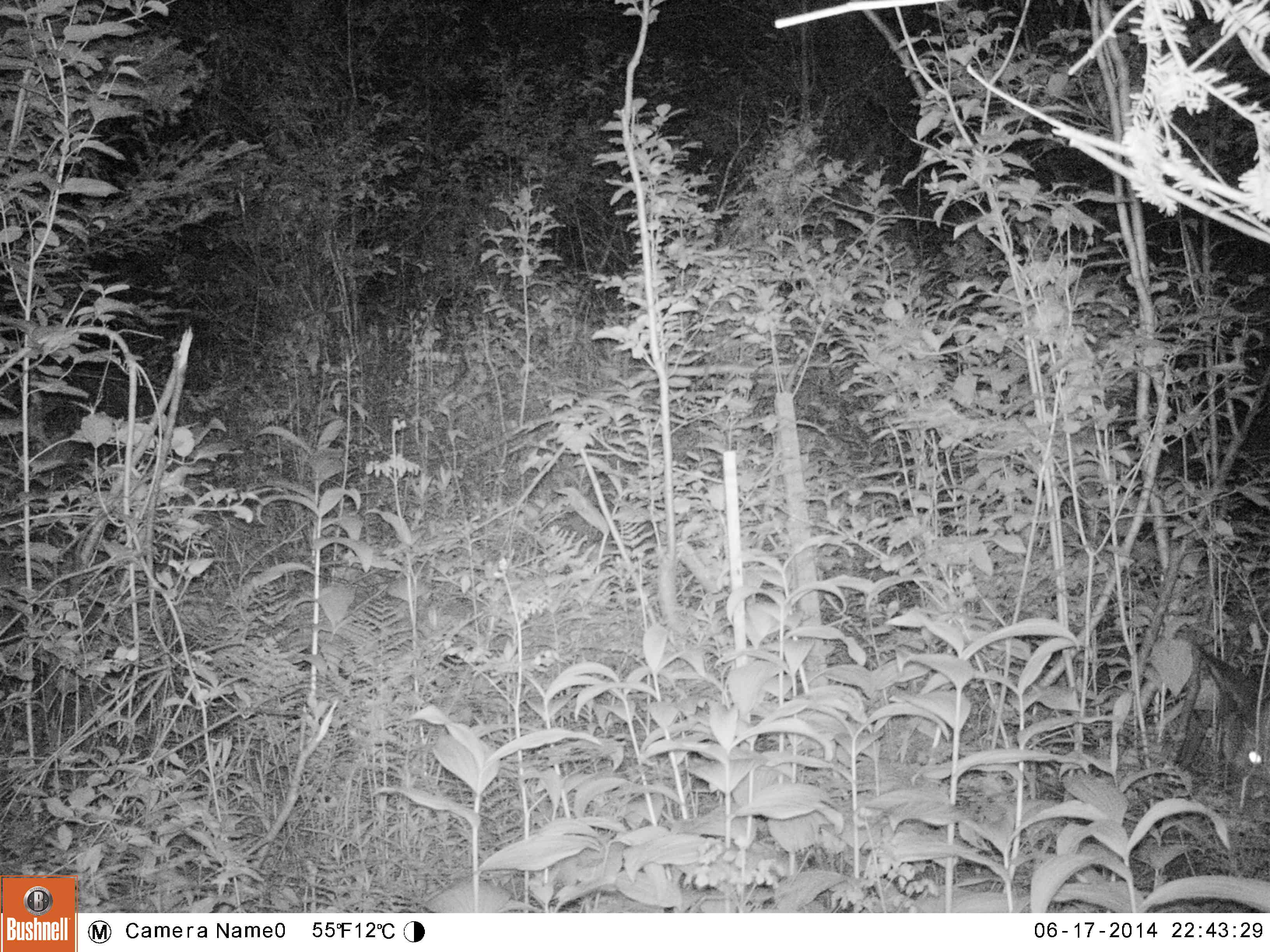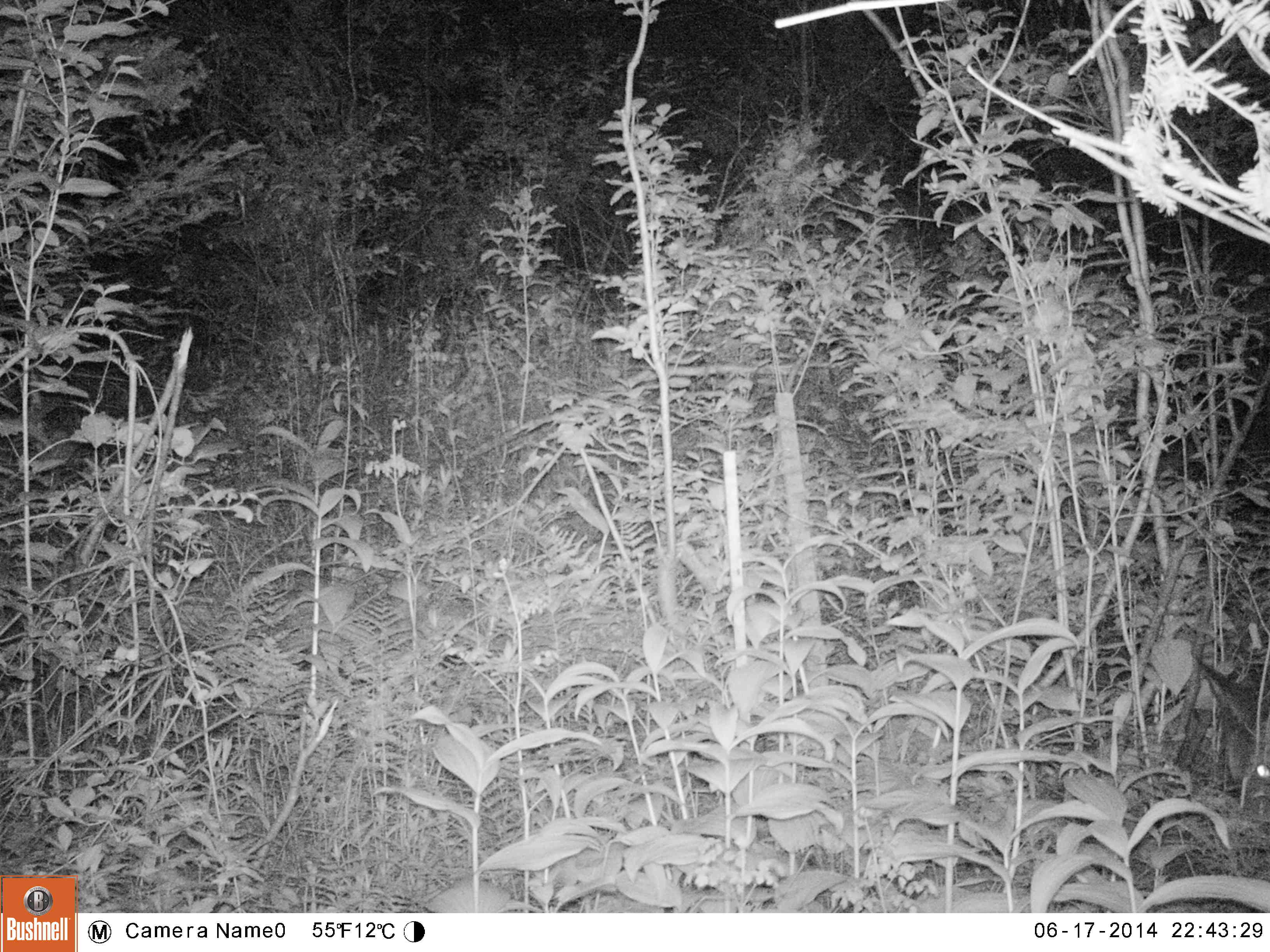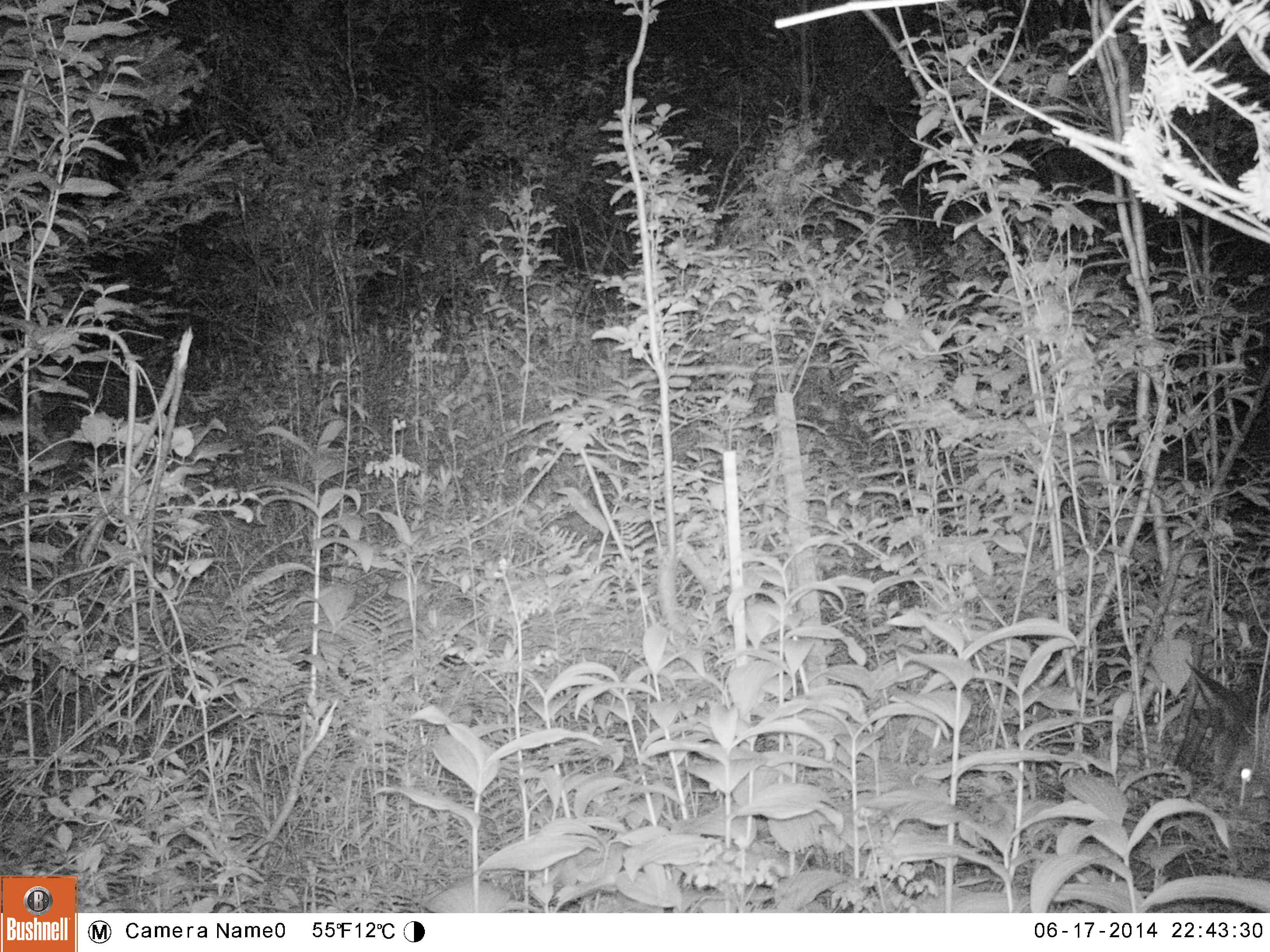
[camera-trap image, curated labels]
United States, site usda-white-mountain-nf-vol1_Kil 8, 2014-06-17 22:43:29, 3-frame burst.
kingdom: Animalia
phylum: Chordata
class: Mammalia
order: Artiodactyla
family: Cervidae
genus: Odocoileus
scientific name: Odocoileus virginianus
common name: white-tailed deer